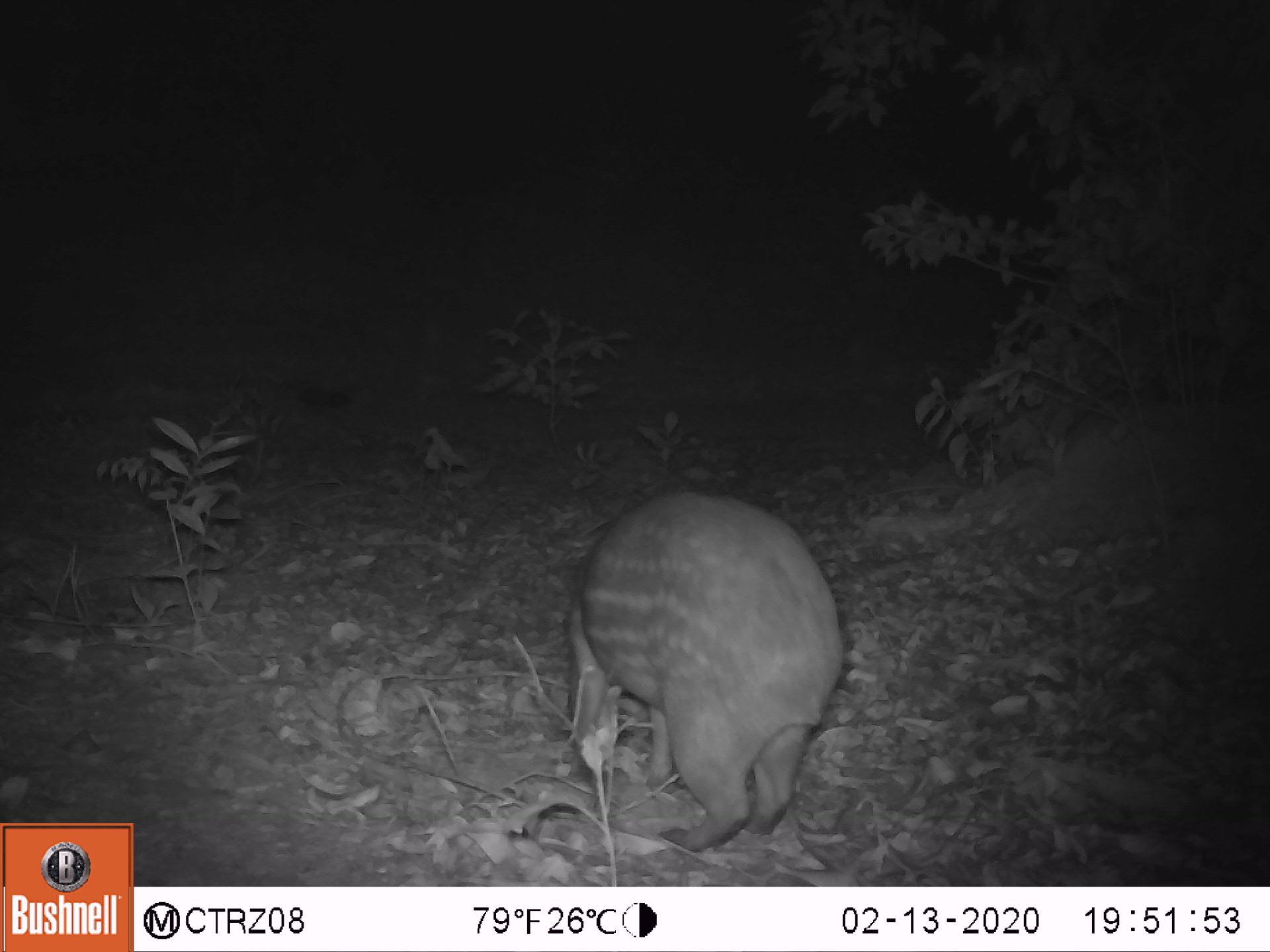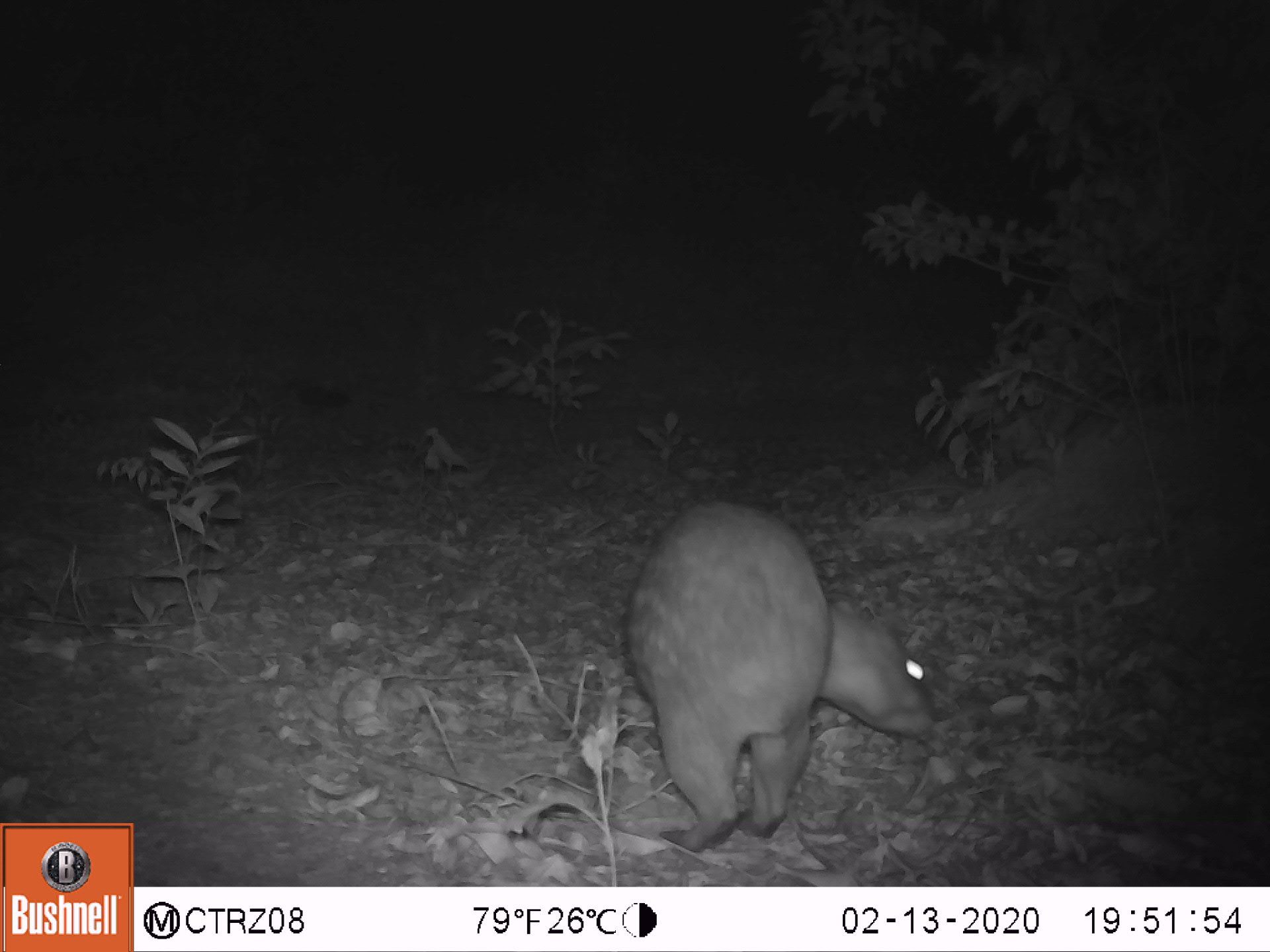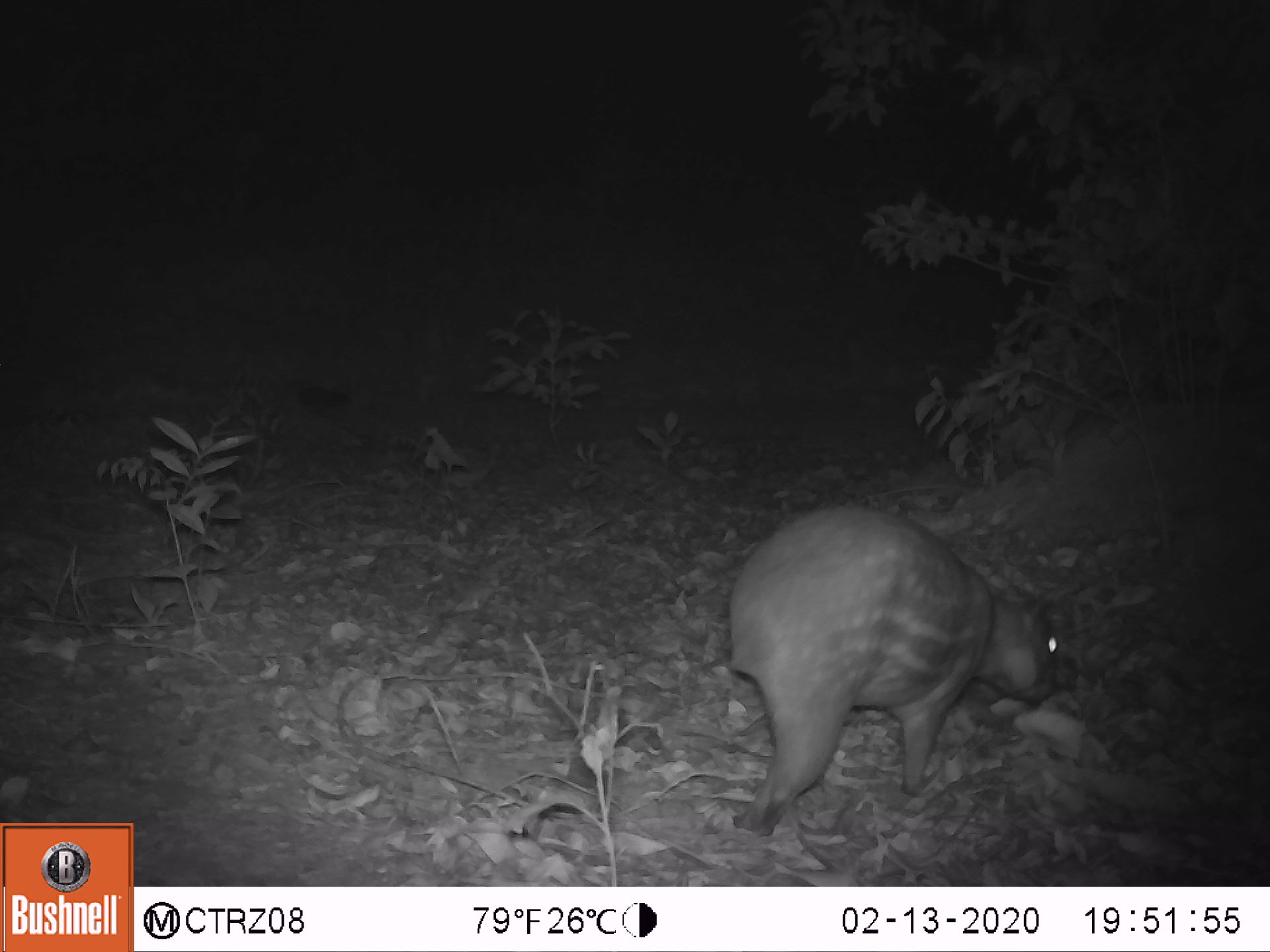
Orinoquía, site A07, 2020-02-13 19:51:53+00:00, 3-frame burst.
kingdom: Animalia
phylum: Chordata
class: Mammalia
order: Rodentia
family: Cuniculidae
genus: Cuniculus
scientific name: Cuniculus paca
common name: spotted paca